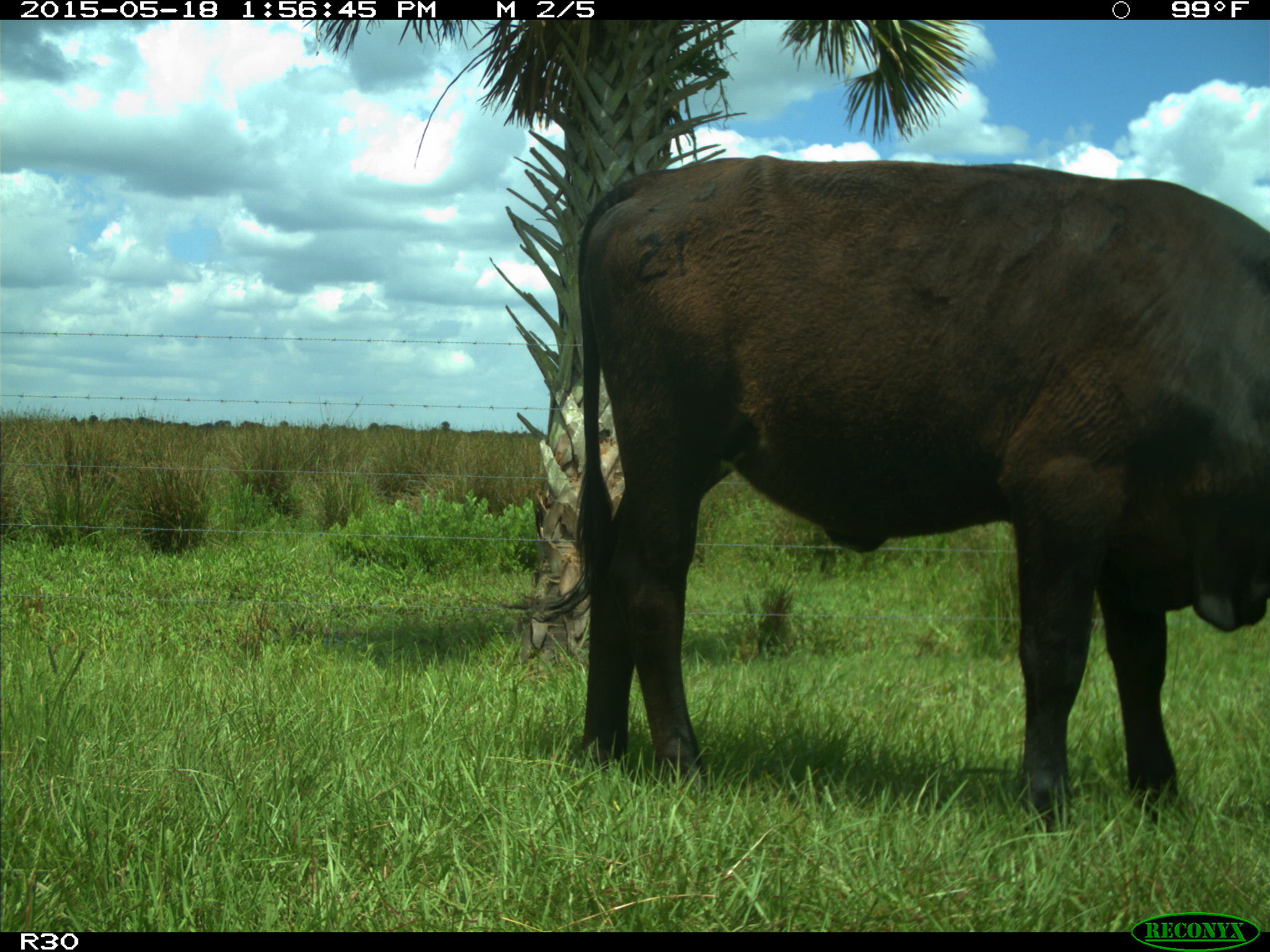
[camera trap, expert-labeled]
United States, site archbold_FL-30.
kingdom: Animalia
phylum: Chordata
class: Mammalia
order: Artiodactyla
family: Bovidae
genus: Bos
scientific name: Bos taurus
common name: domestic cow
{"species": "Bos taurus (domestic cow)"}